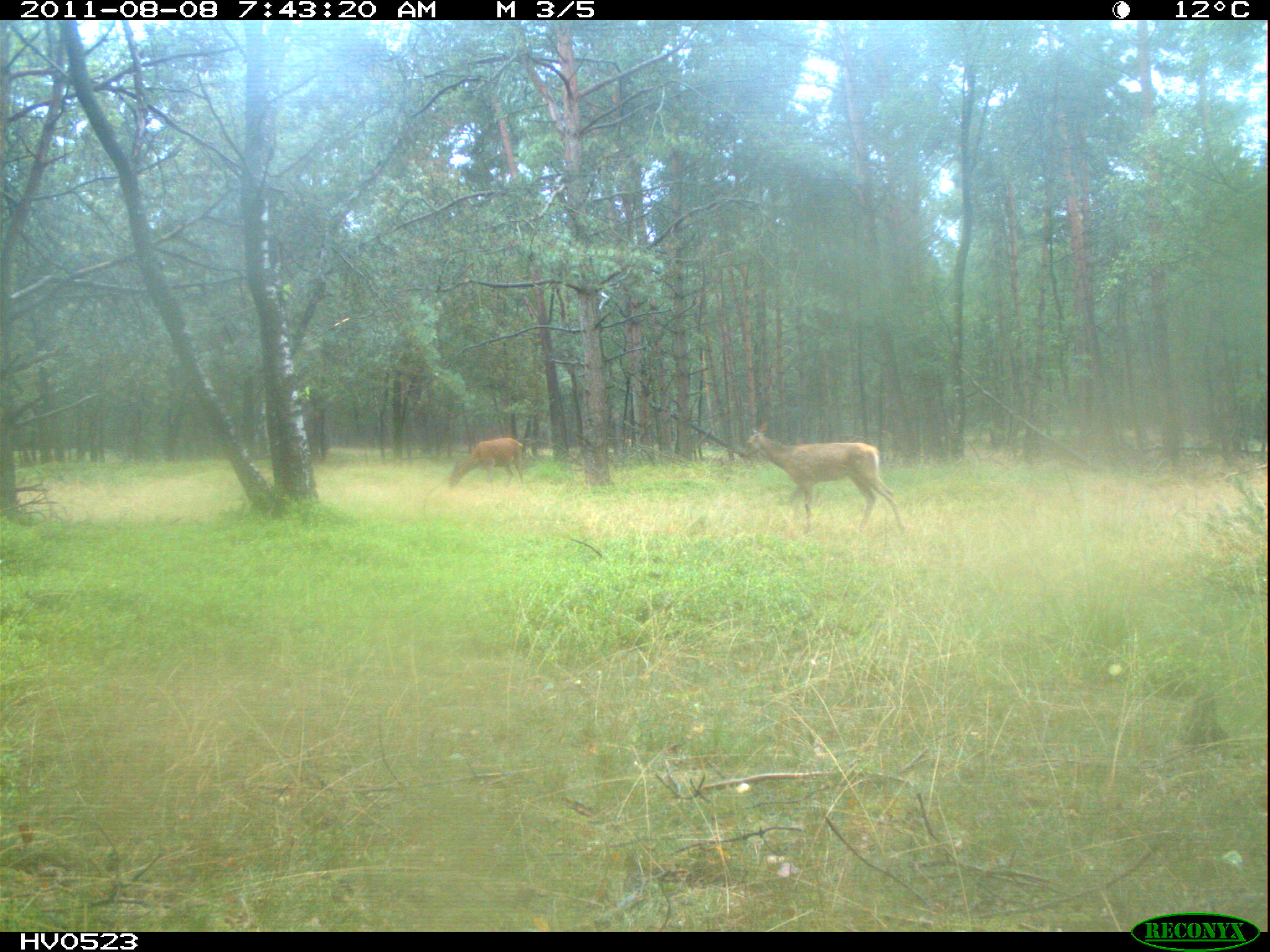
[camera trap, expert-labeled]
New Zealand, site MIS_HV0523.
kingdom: Animalia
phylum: Chordata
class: Mammalia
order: Artiodactyla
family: Cervidae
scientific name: Cervidae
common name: deer